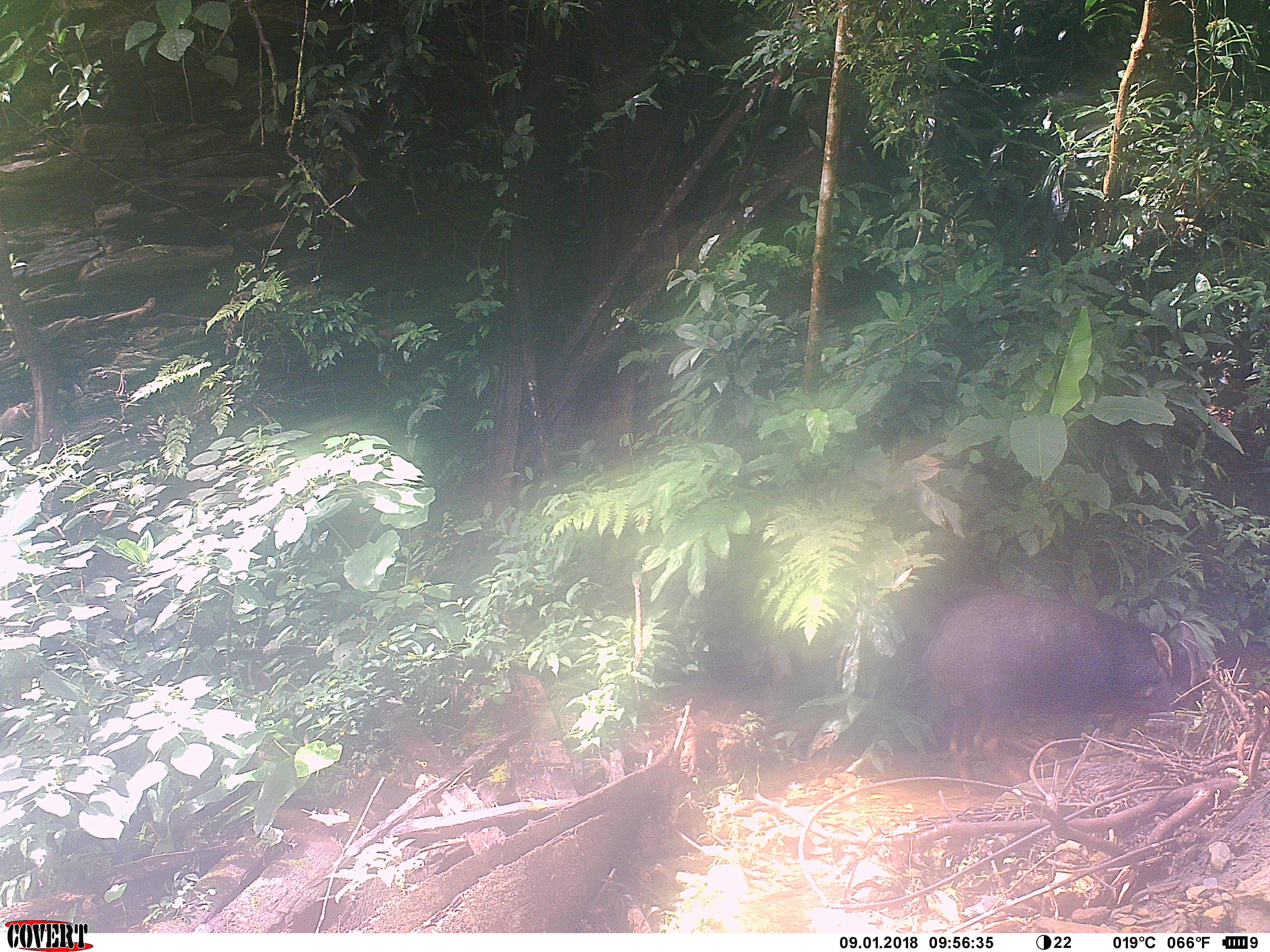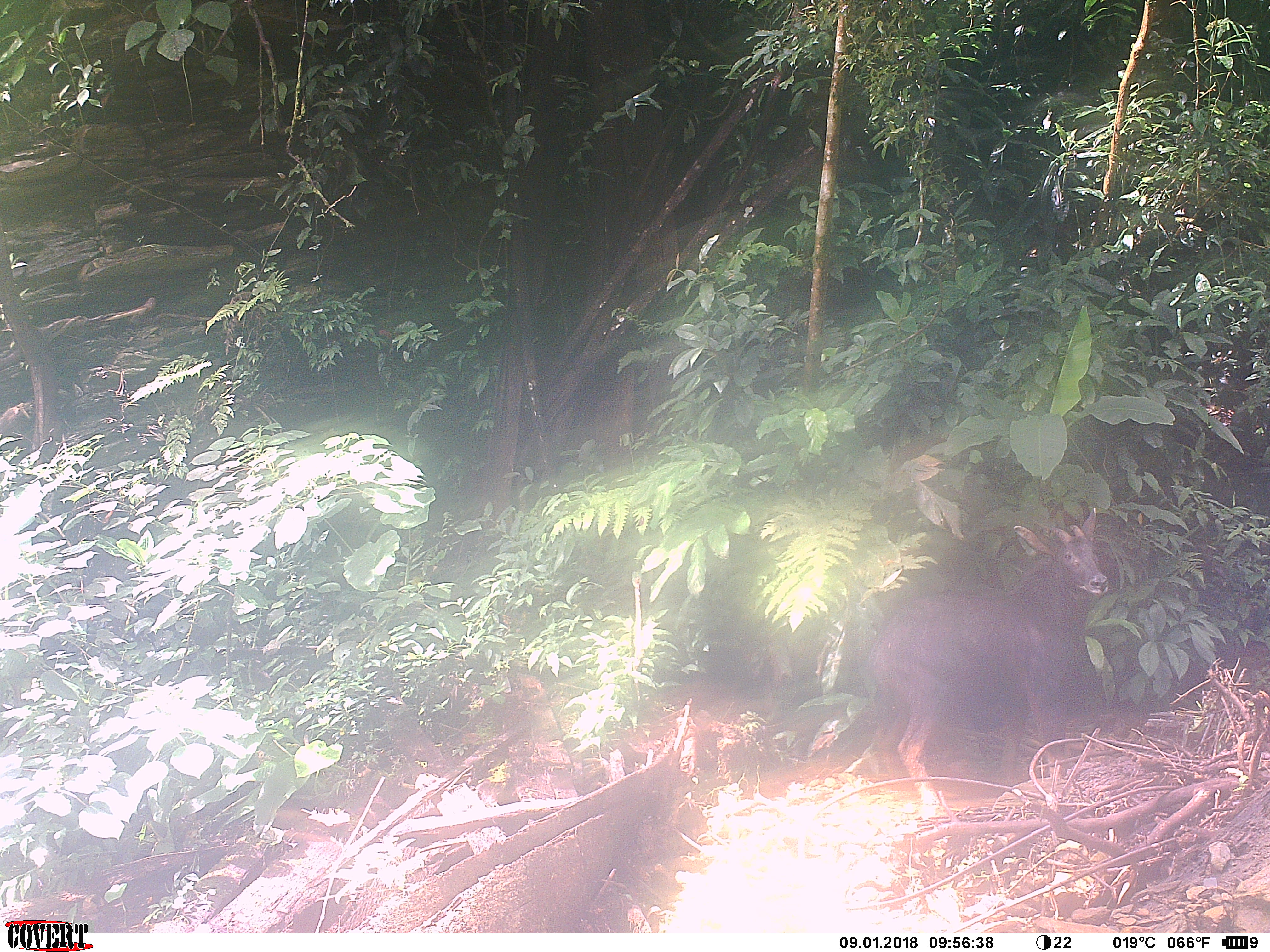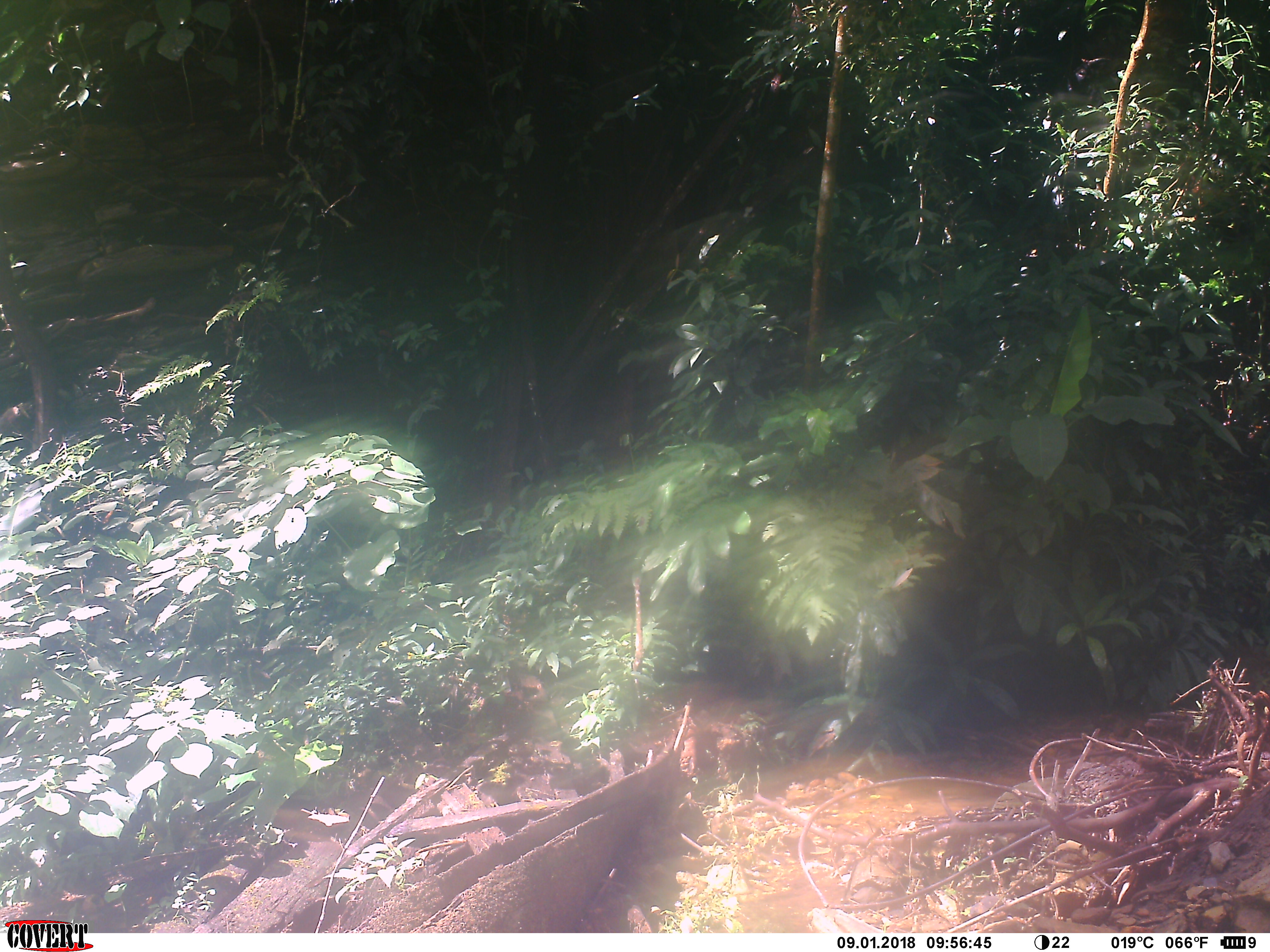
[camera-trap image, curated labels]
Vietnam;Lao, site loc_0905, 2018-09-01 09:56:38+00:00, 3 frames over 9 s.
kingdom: Animalia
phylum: Chordata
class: Mammalia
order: Artiodactyla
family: Bovidae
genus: Capricornis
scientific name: Capricornis sumatraensis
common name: chinese serow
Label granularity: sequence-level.